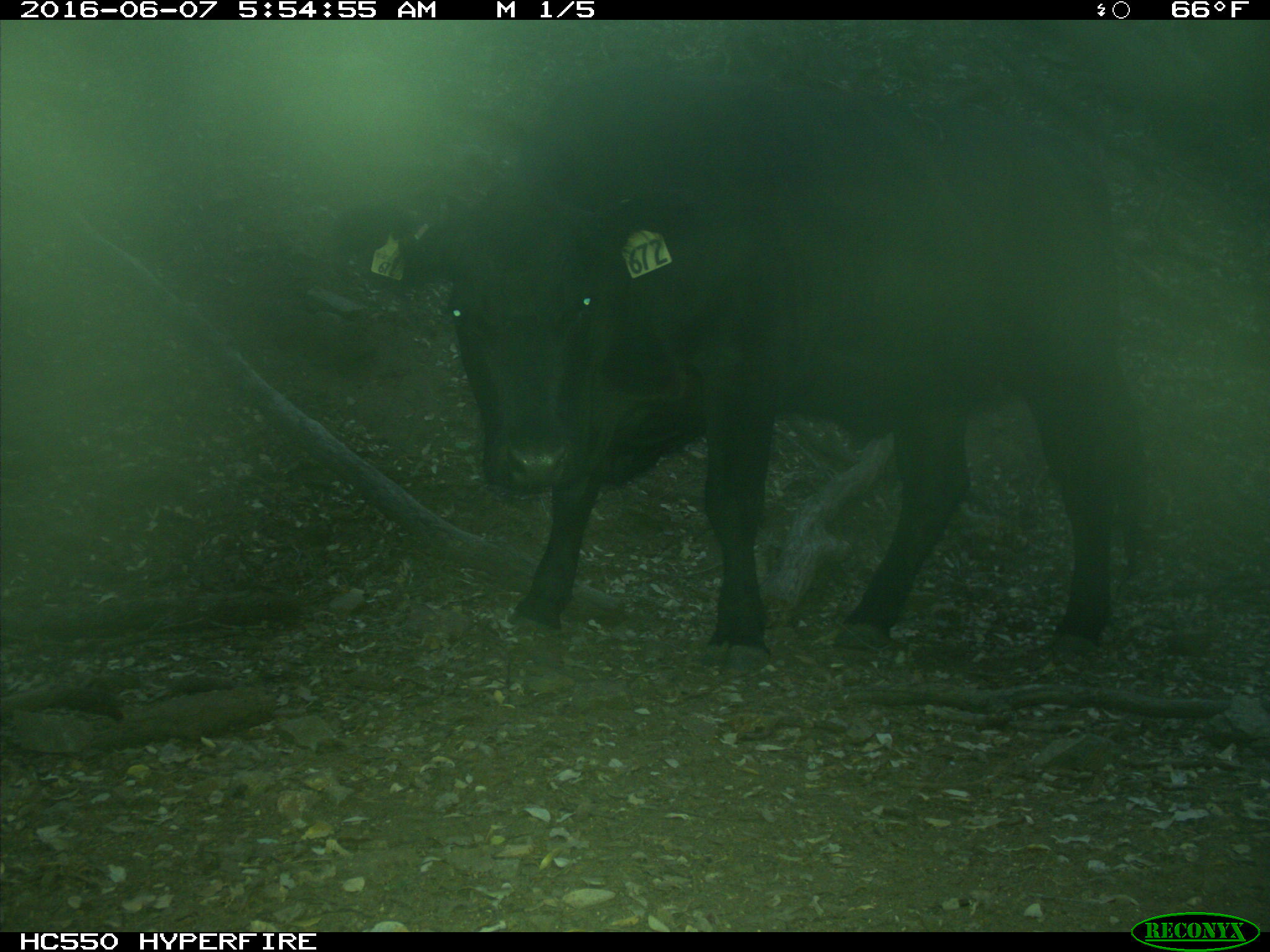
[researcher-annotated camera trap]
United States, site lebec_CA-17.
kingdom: Animalia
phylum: Chordata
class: Mammalia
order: Artiodactyla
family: Bovidae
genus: Bos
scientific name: Bos taurus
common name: domestic cow